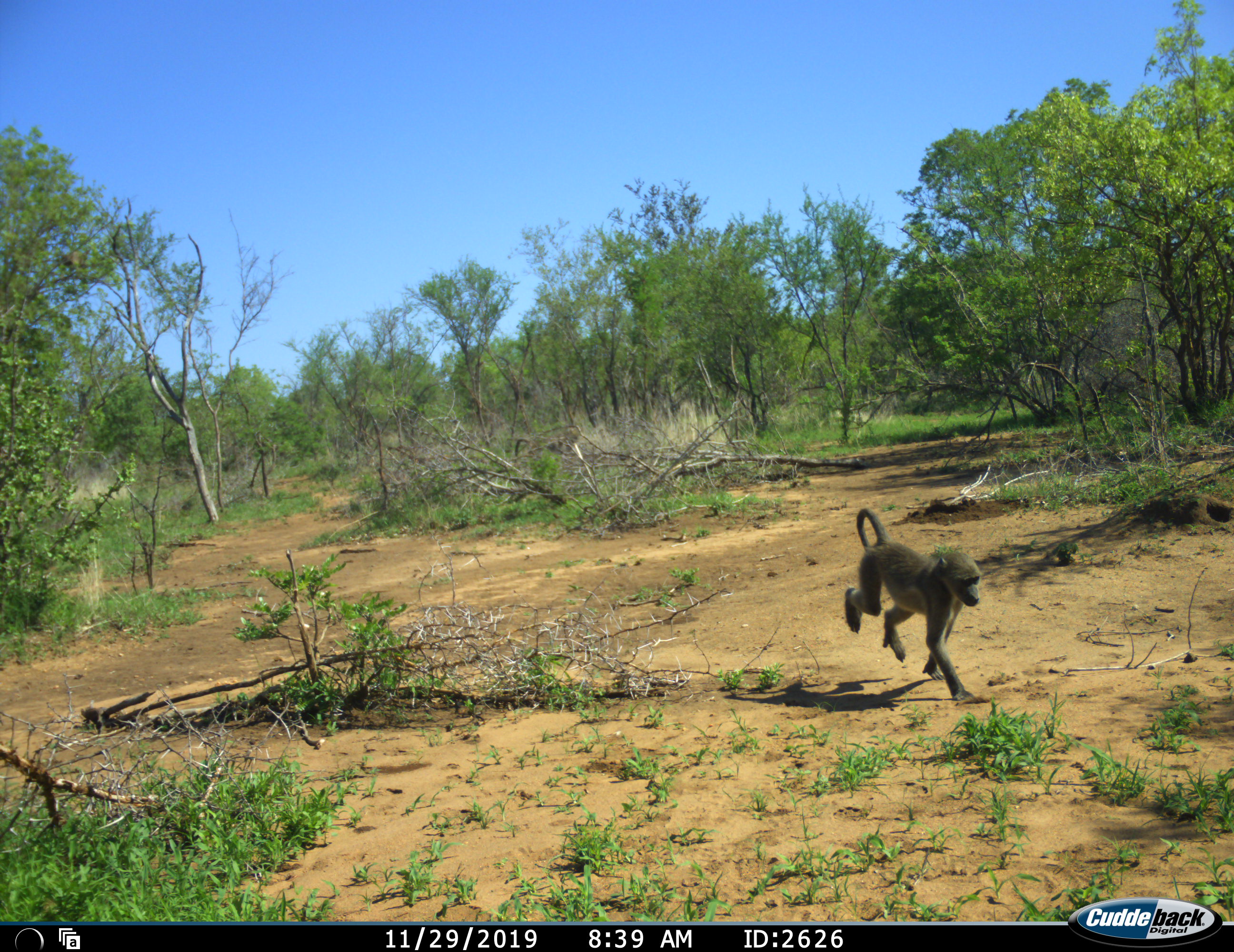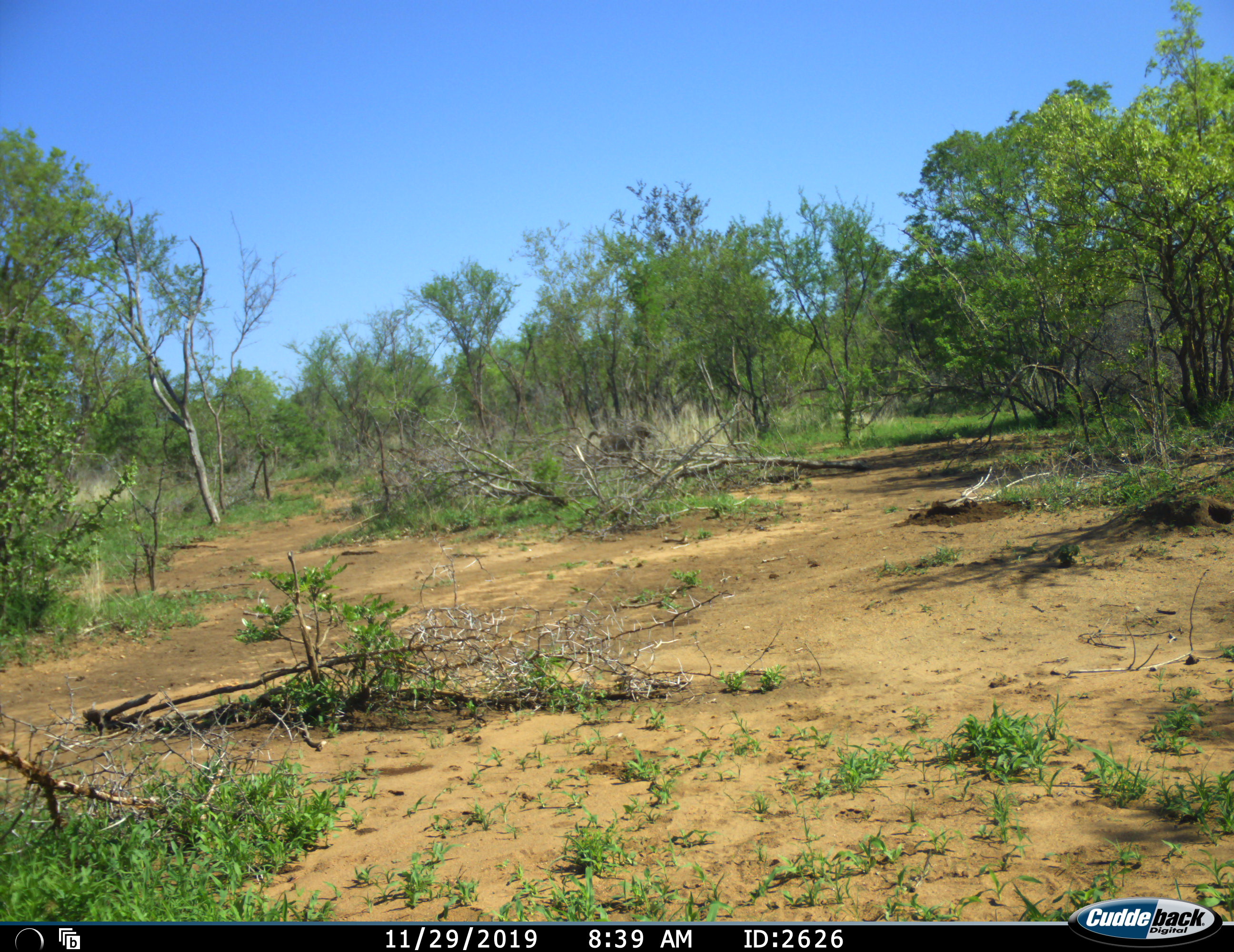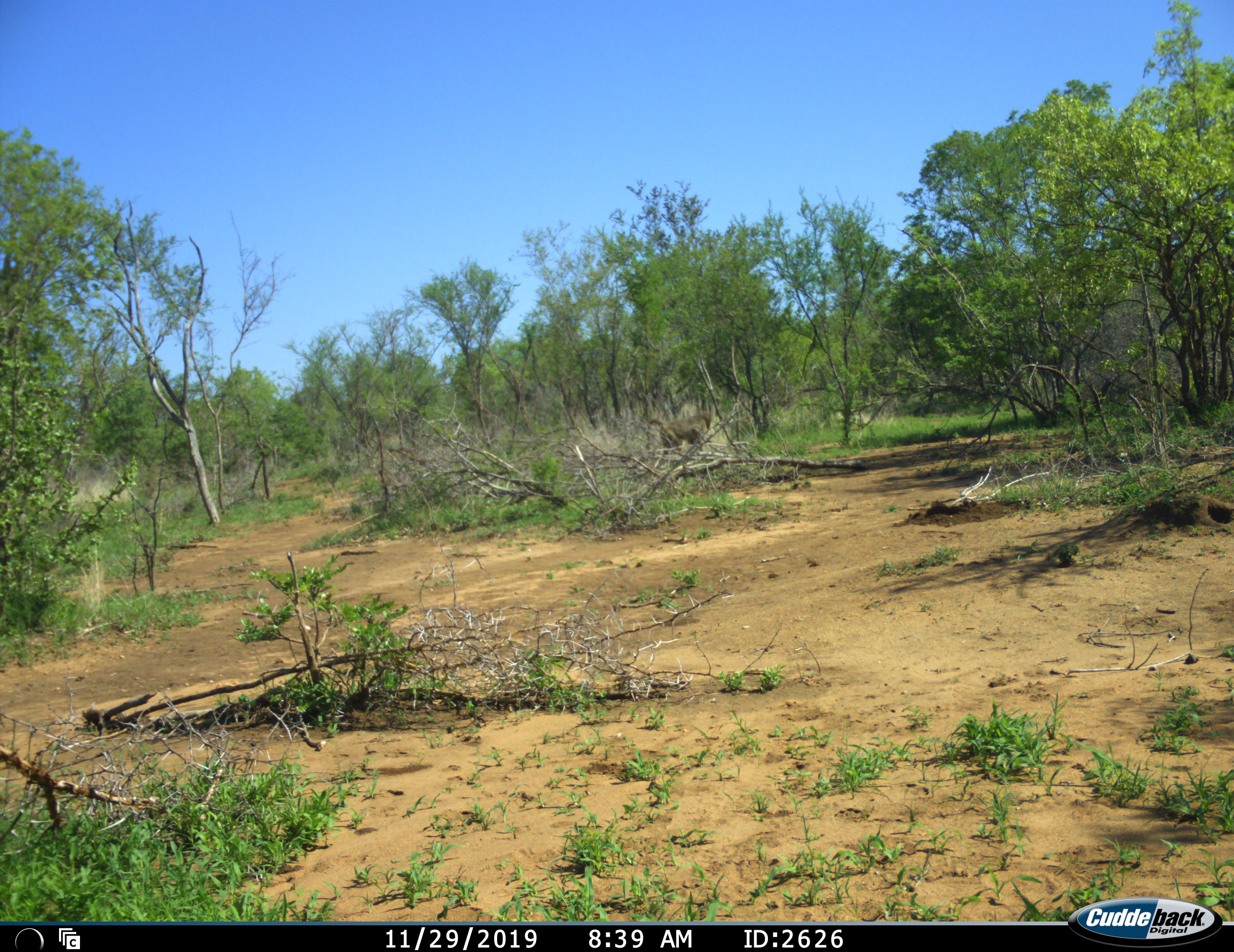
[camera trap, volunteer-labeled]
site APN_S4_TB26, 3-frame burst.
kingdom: Animalia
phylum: Chordata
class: Mammalia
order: Primates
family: Cercopithecidae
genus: Papio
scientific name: Papio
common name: baboon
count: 2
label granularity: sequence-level